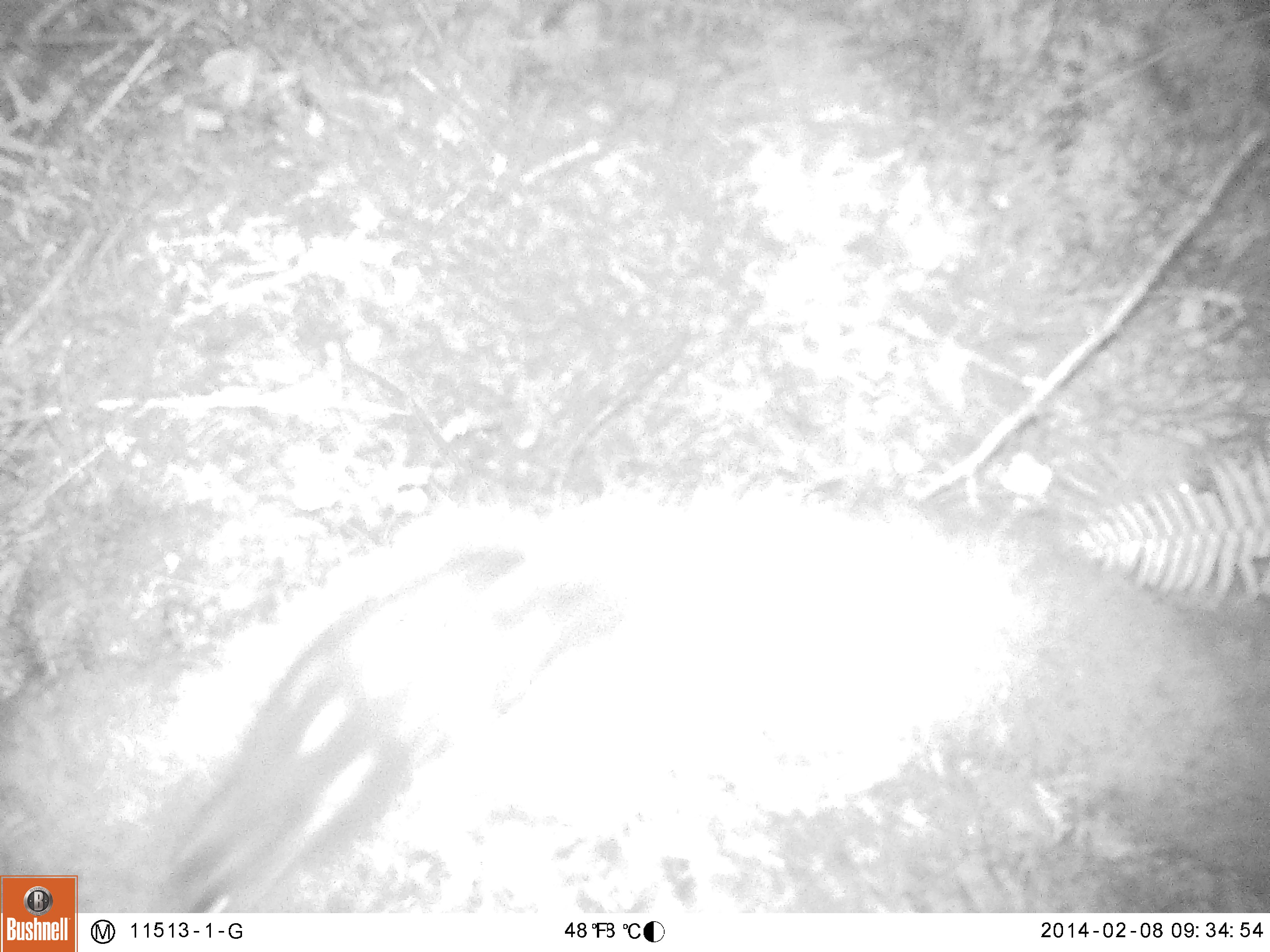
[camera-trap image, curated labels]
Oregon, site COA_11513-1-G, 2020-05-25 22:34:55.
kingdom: Animalia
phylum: Chordata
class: Mammalia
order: Lagomorpha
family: Leporidae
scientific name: Leporidae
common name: hares and rabbits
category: leporidae family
Leporidae family (hares and rabbits) (Leporidae).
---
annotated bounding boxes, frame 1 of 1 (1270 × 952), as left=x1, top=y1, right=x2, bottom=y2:
leporidae family: left=157, top=532, right=631, bottom=904